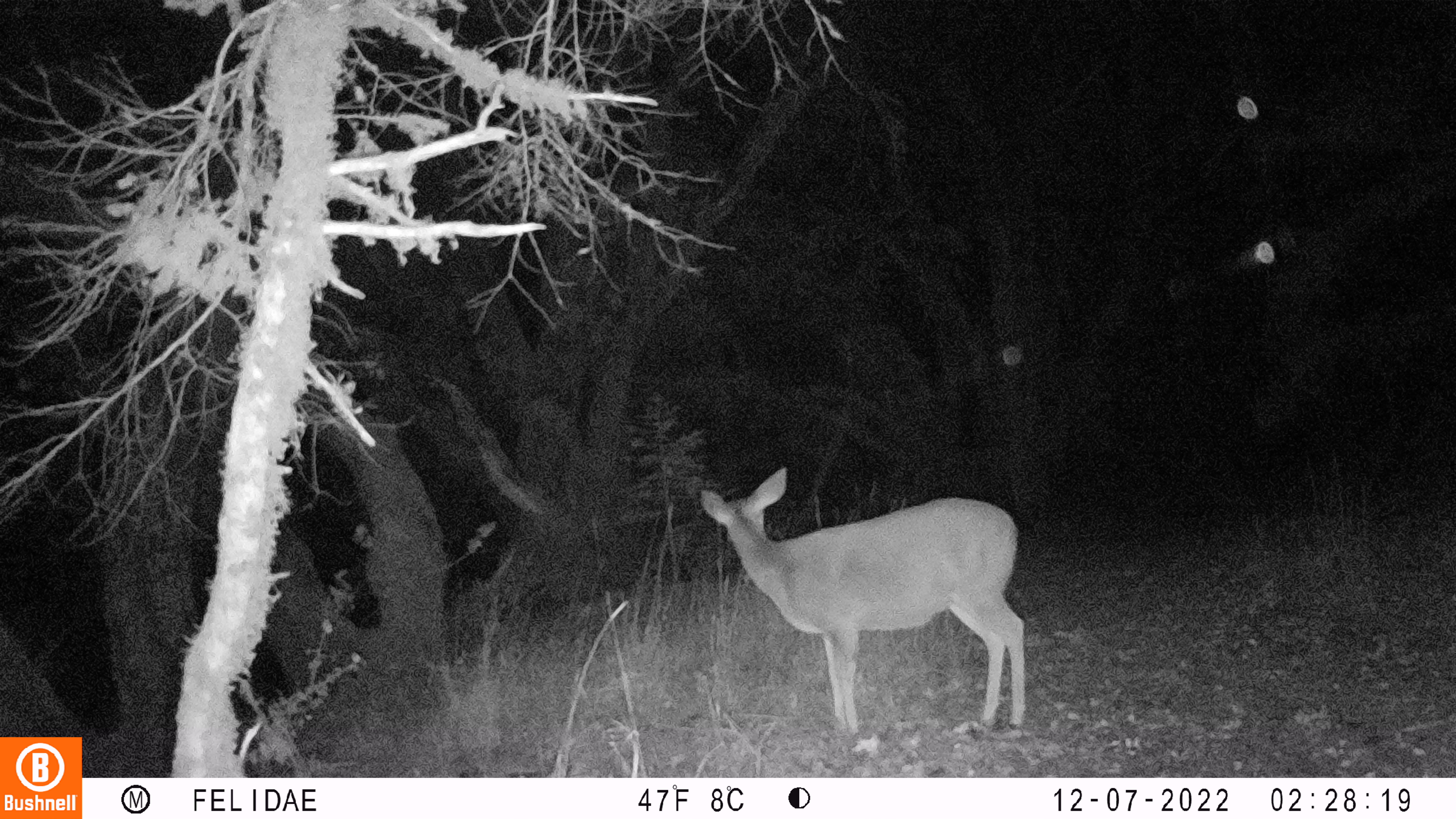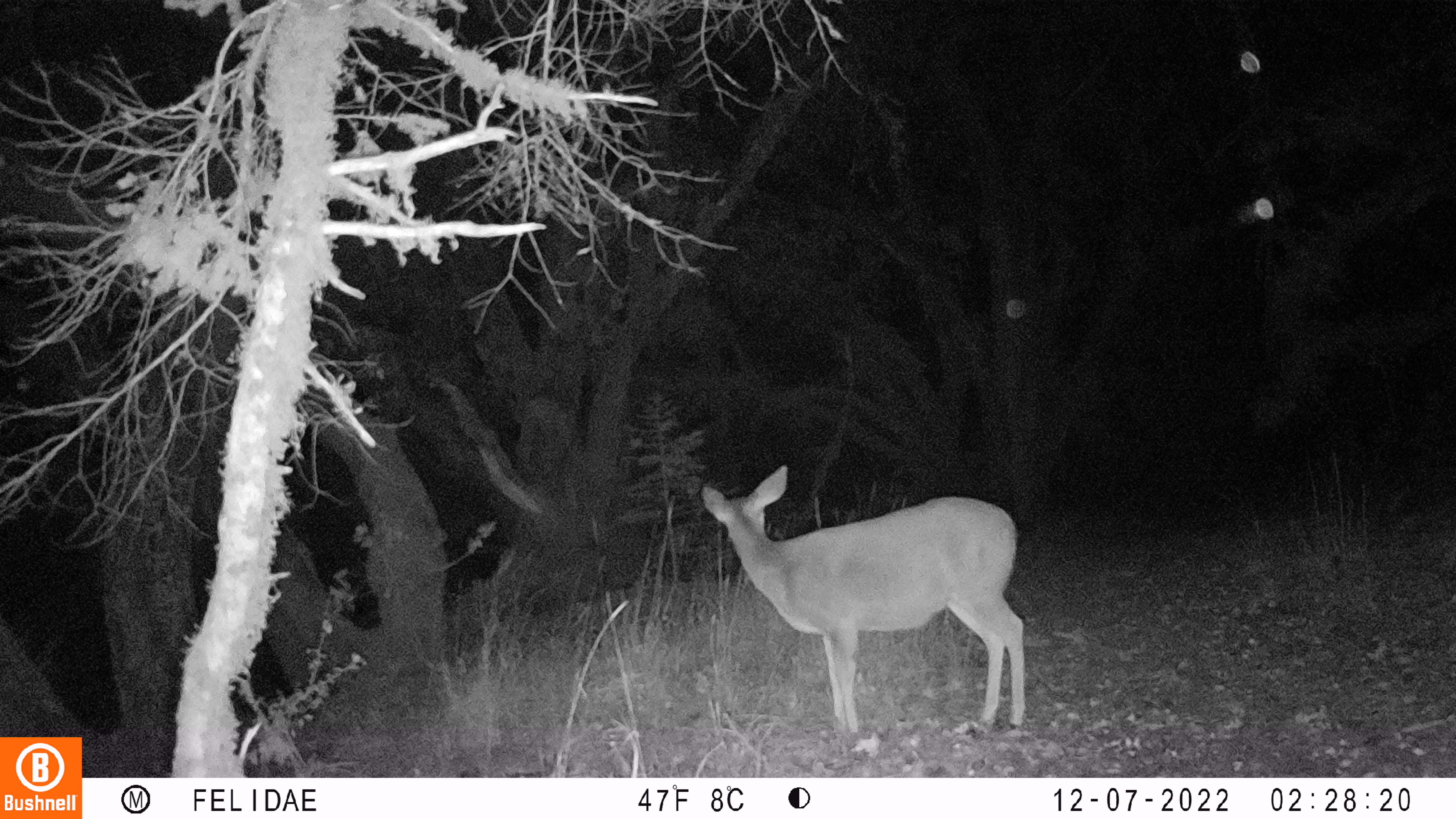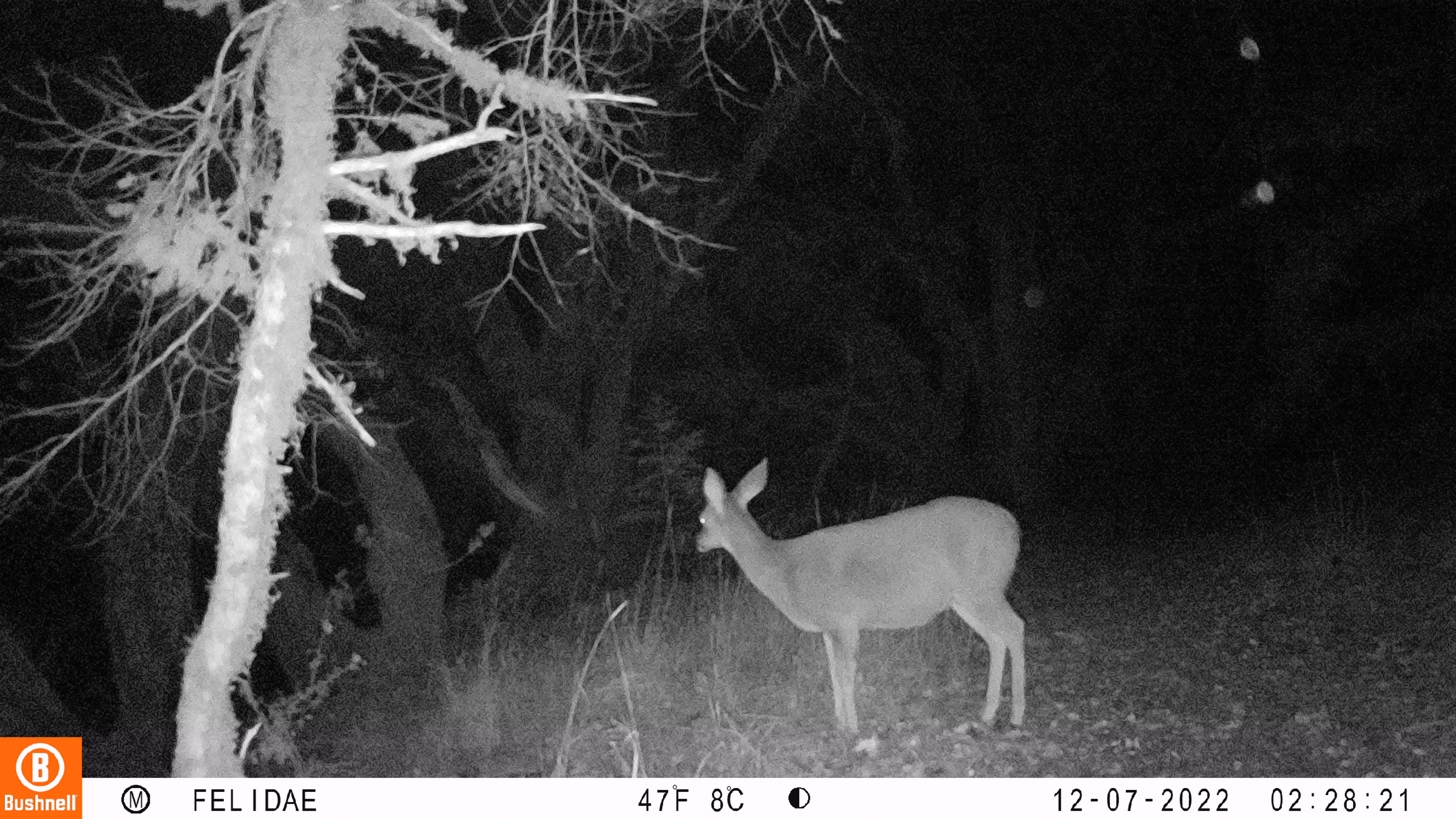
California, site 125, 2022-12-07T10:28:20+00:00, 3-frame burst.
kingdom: Animalia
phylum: Chordata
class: Mammalia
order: Artiodactyla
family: Cervidae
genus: Odocoileus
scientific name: Odocoileus hemionus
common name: mule deer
Mule deer (Odocoileus hemionus).